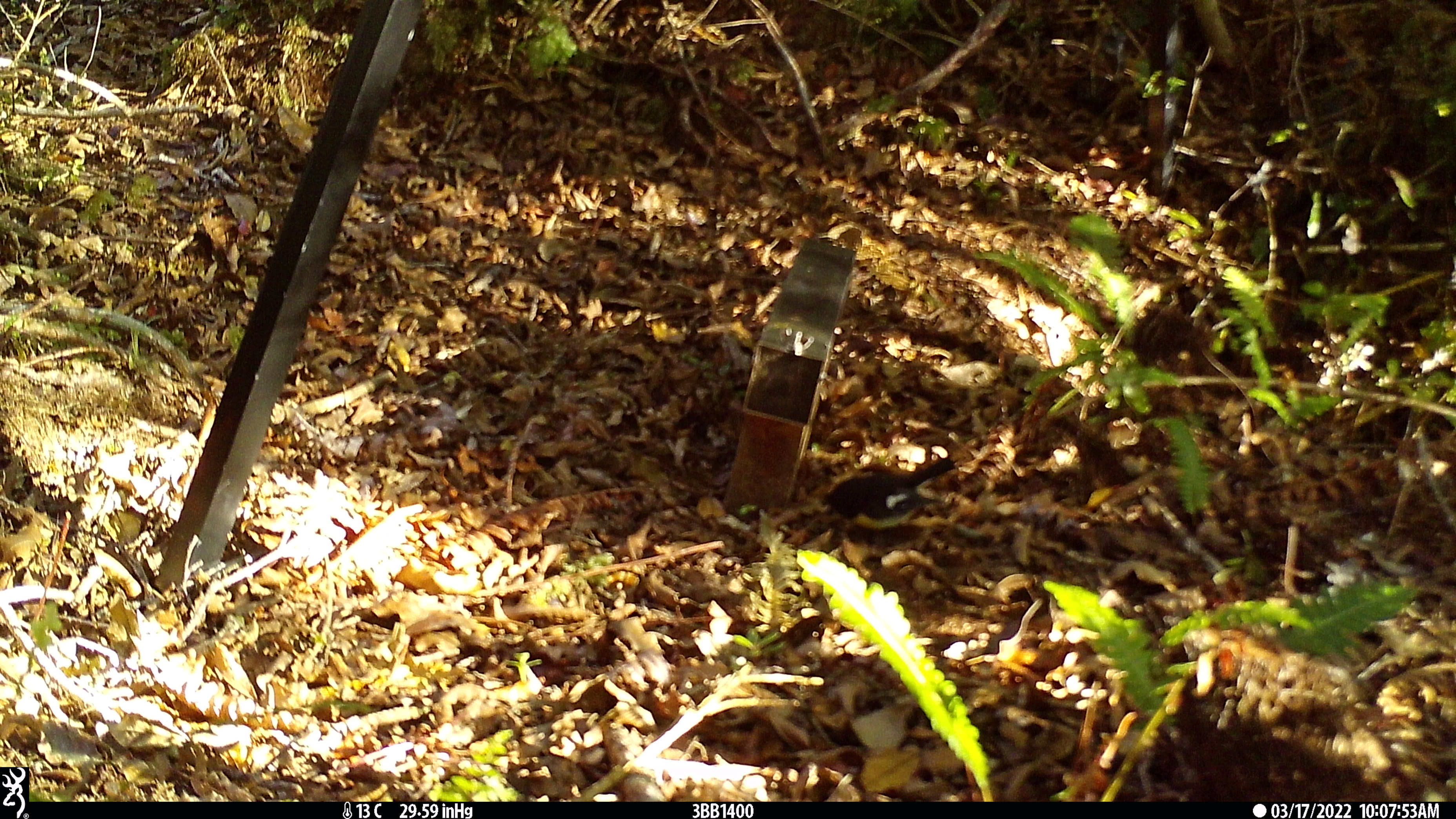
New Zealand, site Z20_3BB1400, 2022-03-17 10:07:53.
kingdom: Animalia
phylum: Chordata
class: Aves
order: Passeriformes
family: Petroicidae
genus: Petroica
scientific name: Petroica macrocephala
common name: tomtit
Tomtit (Petroica macrocephala).